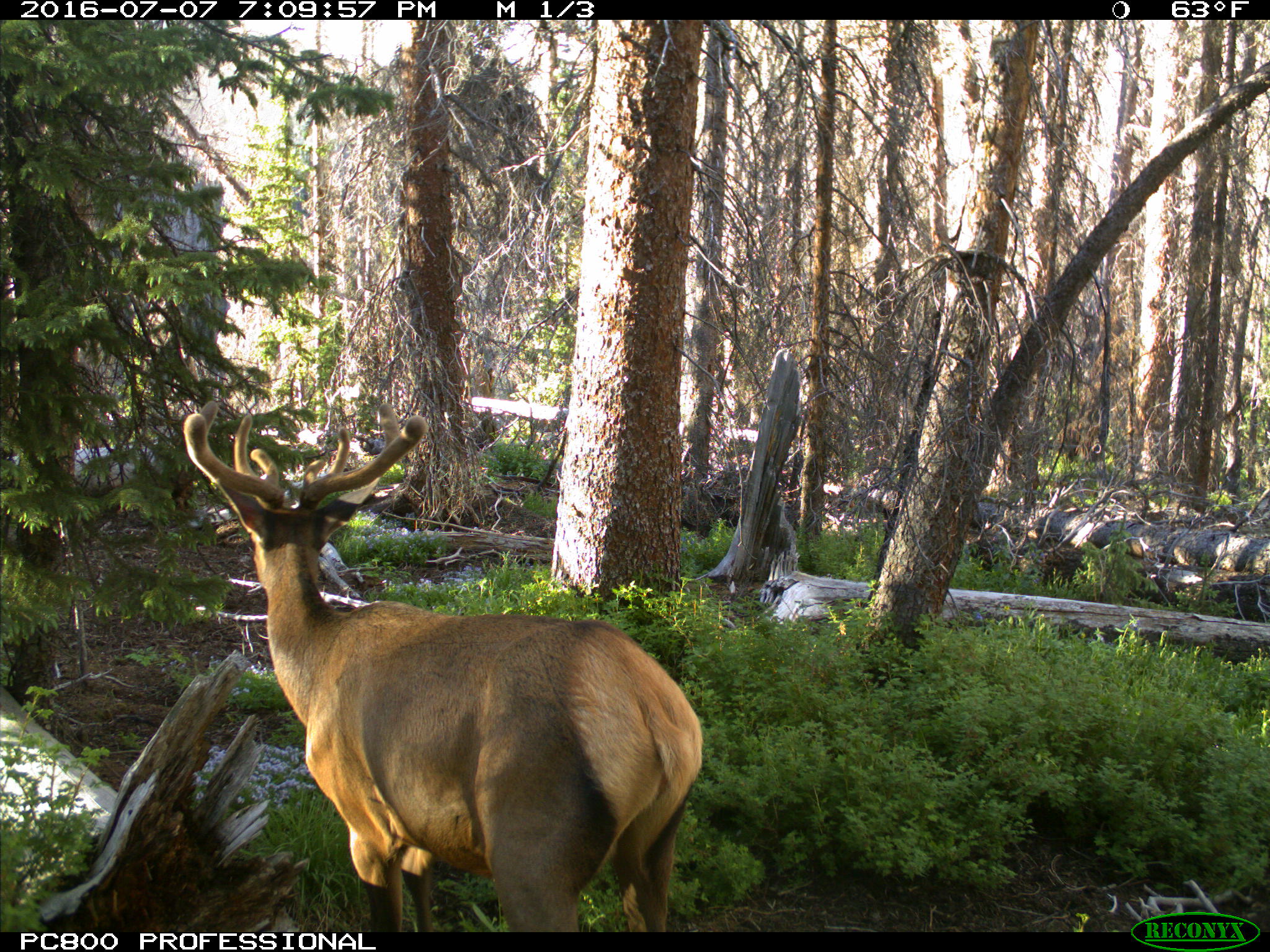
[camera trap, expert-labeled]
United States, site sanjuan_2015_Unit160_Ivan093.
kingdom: Animalia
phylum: Chordata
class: Mammalia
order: Artiodactyla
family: Cervidae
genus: Cervus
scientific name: Cervus elaphus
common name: red deer